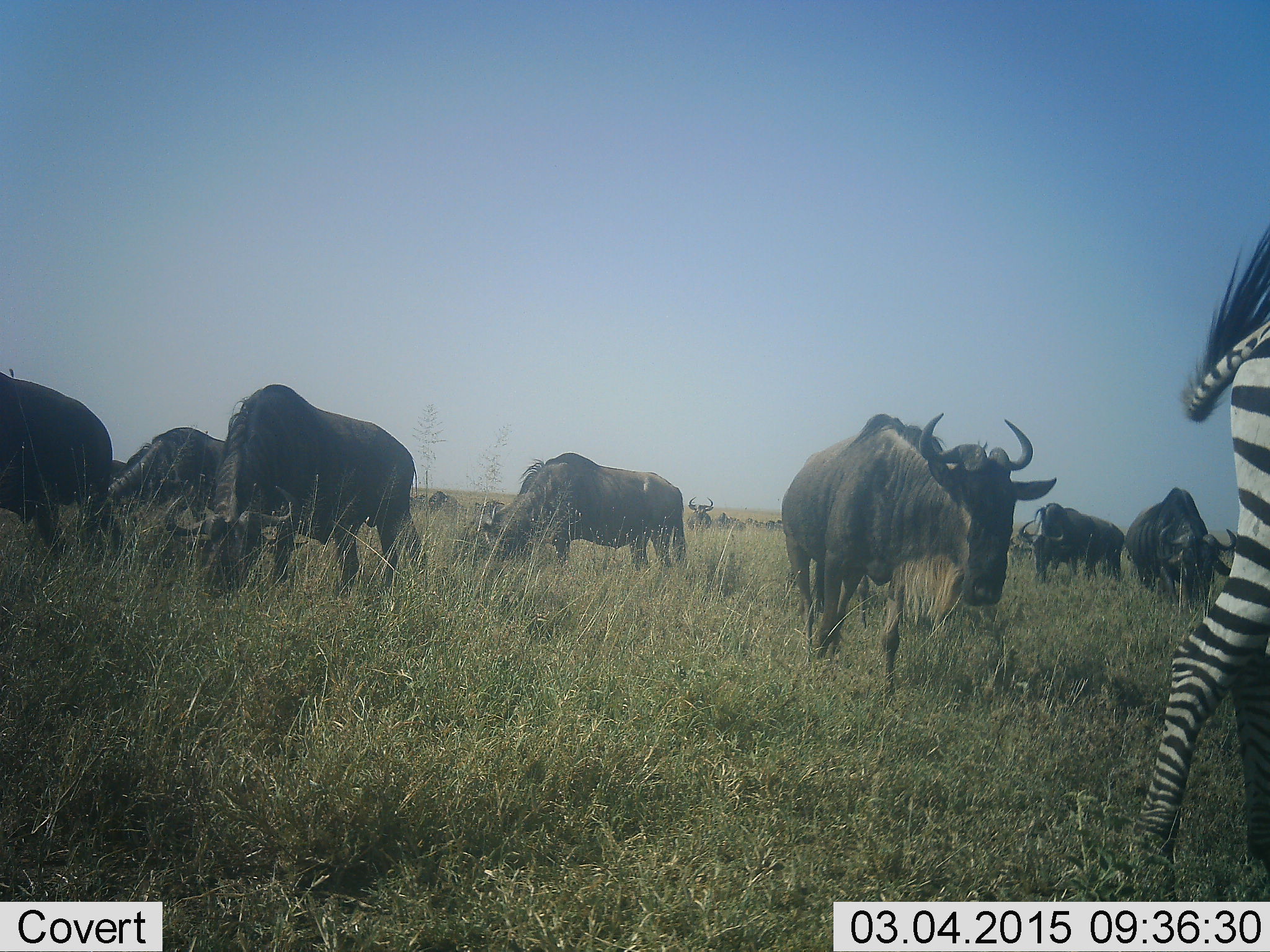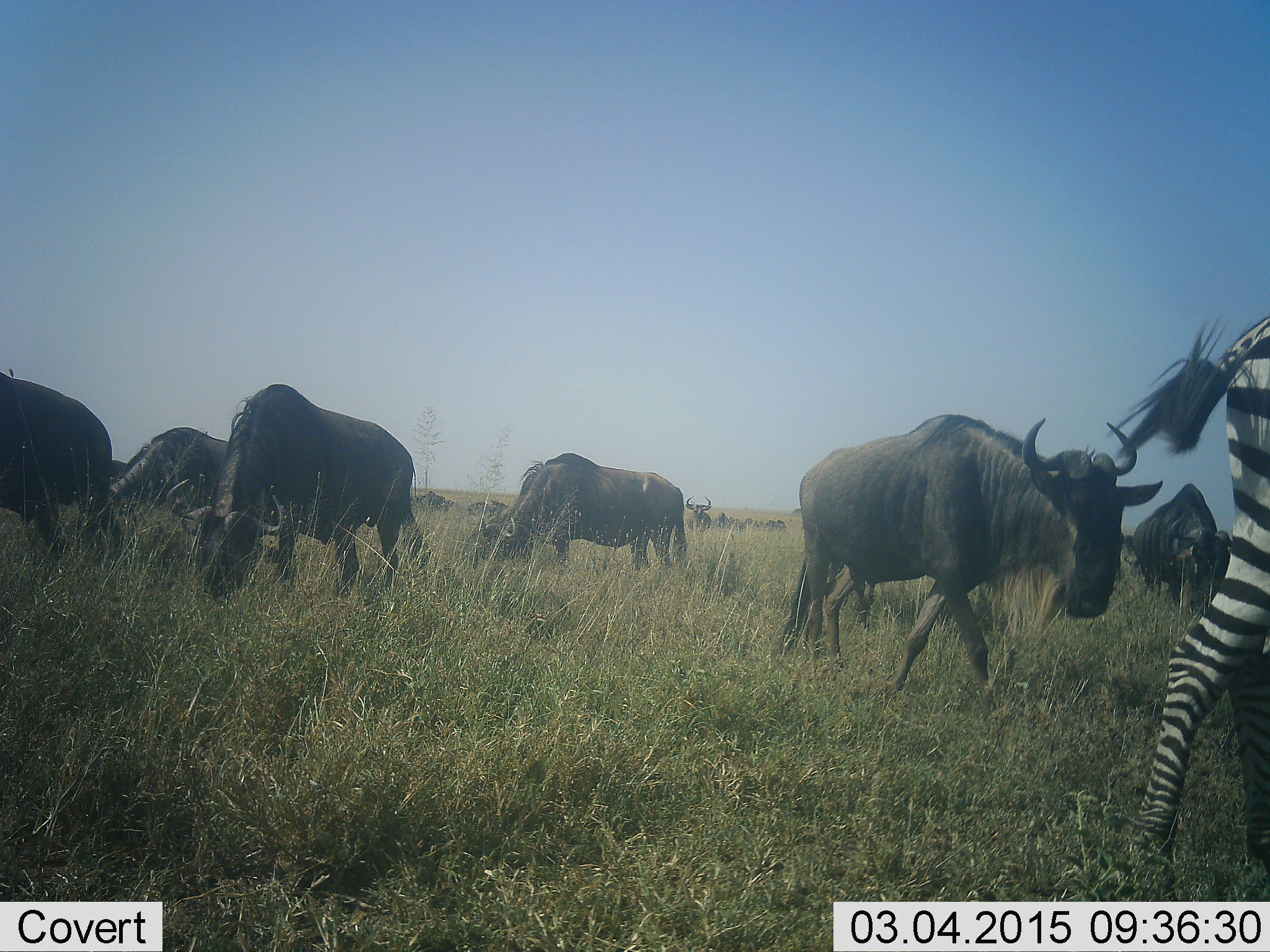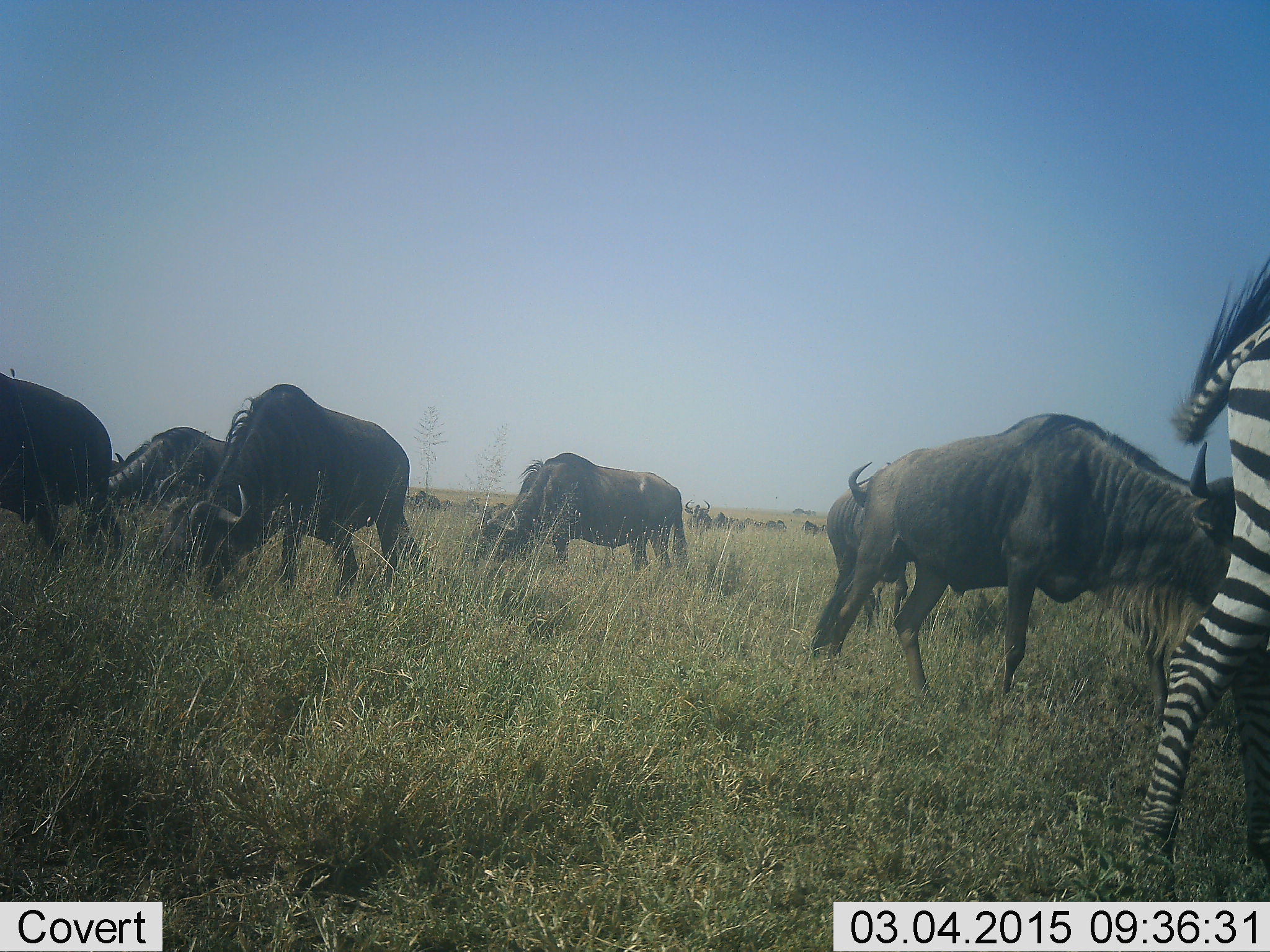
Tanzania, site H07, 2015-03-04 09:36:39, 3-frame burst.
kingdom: Animalia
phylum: Chordata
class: Mammalia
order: Artiodactyla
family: Bovidae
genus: Connochaetes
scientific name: Connochaetes taurinus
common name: blue wildebeest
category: wildebeest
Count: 11-50.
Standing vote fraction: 36%.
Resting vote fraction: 0%.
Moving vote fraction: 73%.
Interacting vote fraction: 0%.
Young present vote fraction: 0%.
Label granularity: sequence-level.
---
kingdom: Animalia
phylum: Chordata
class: Mammalia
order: Perissodactyla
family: Equidae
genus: Equus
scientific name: Equus quagga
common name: plains zebra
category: zebra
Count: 1.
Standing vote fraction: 40%.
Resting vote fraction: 0%.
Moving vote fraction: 50%.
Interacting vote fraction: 0%.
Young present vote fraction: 0%.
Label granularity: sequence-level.